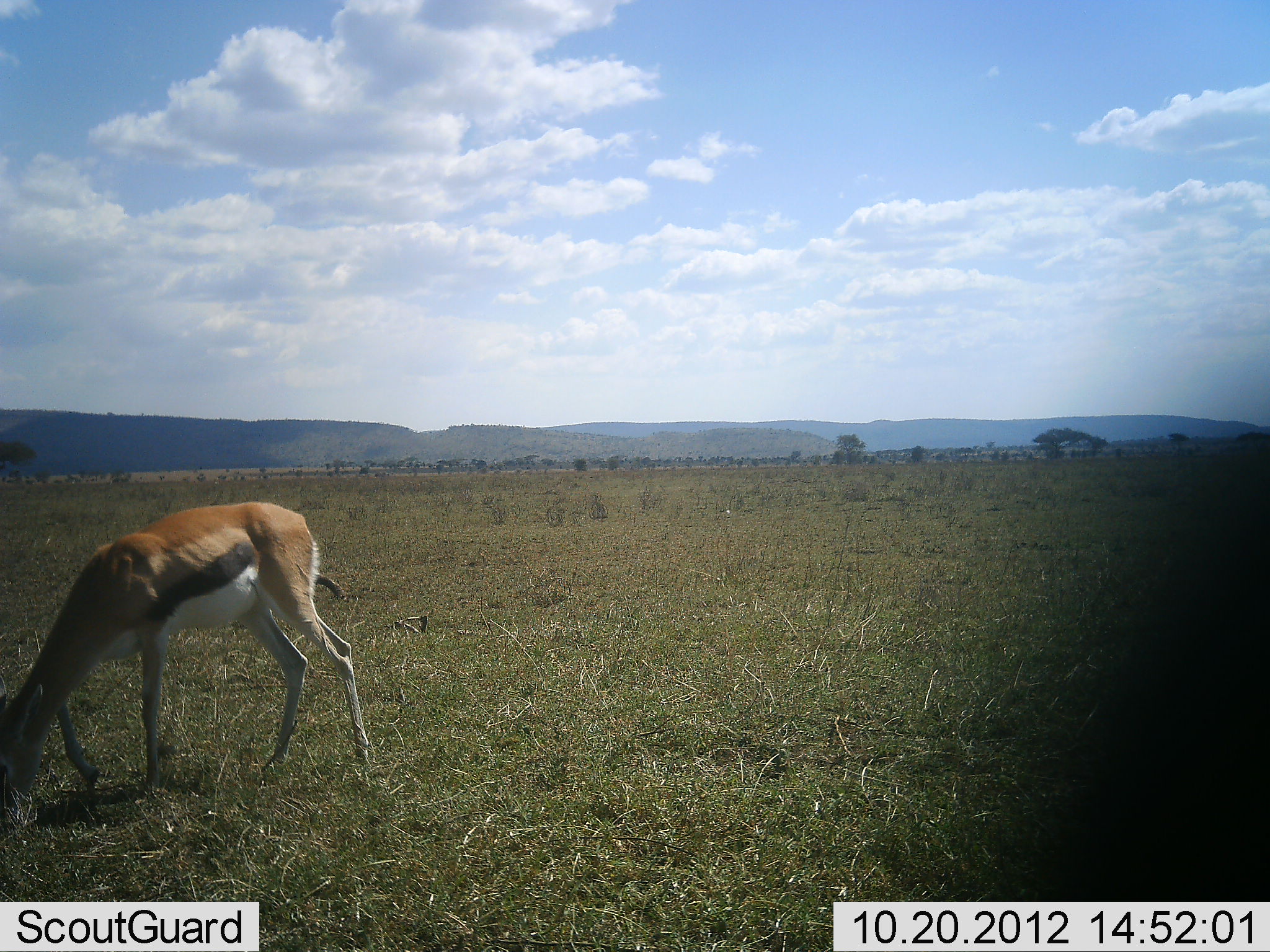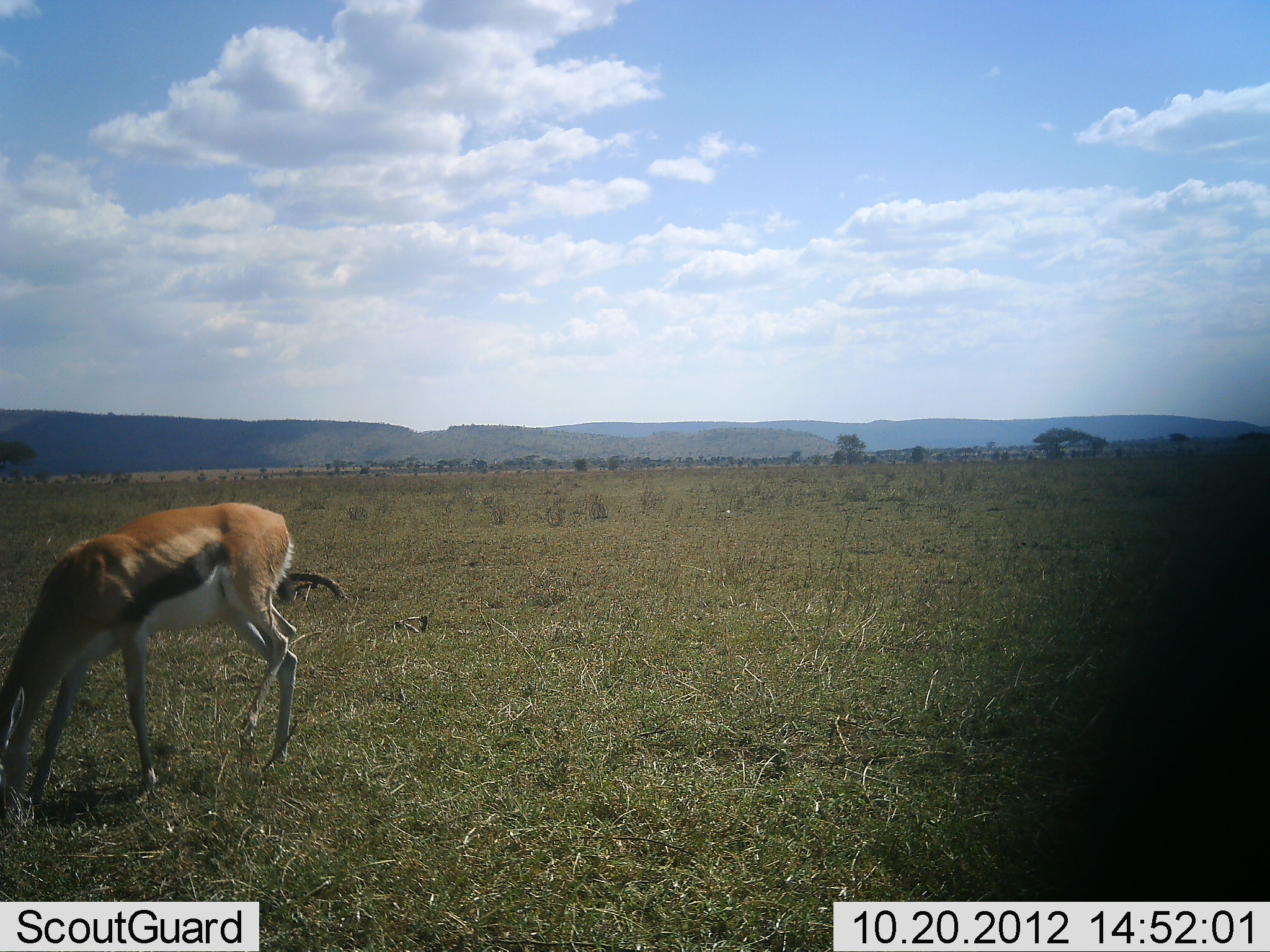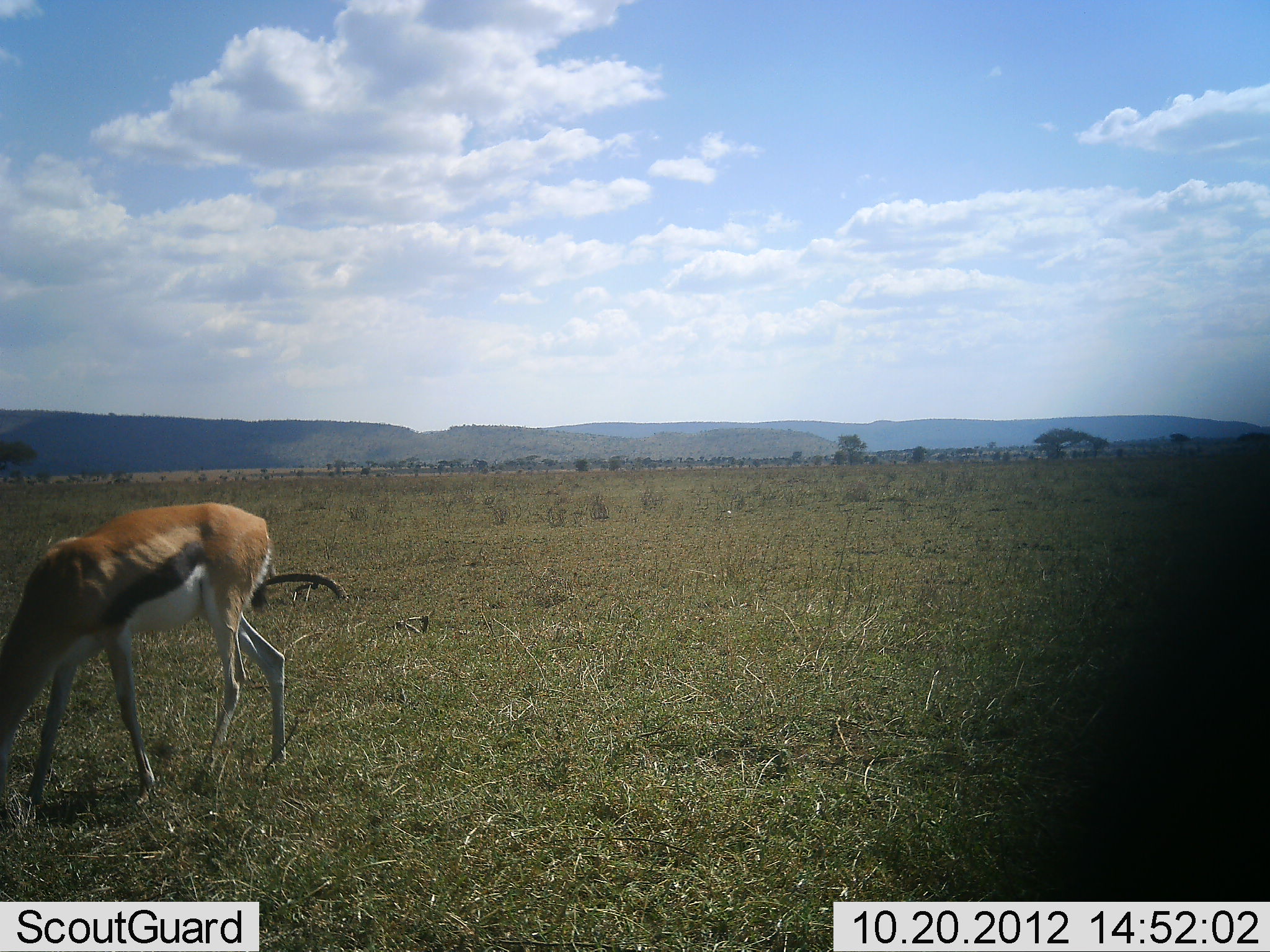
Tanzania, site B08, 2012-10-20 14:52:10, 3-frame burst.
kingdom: Animalia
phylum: Chordata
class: Mammalia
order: Artiodactyla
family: Bovidae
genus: Eudorcas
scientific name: Eudorcas thomsonii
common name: thomson's gazelle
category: gazellethomsons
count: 1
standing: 0%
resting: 0%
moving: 20%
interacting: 0%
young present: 0%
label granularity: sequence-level